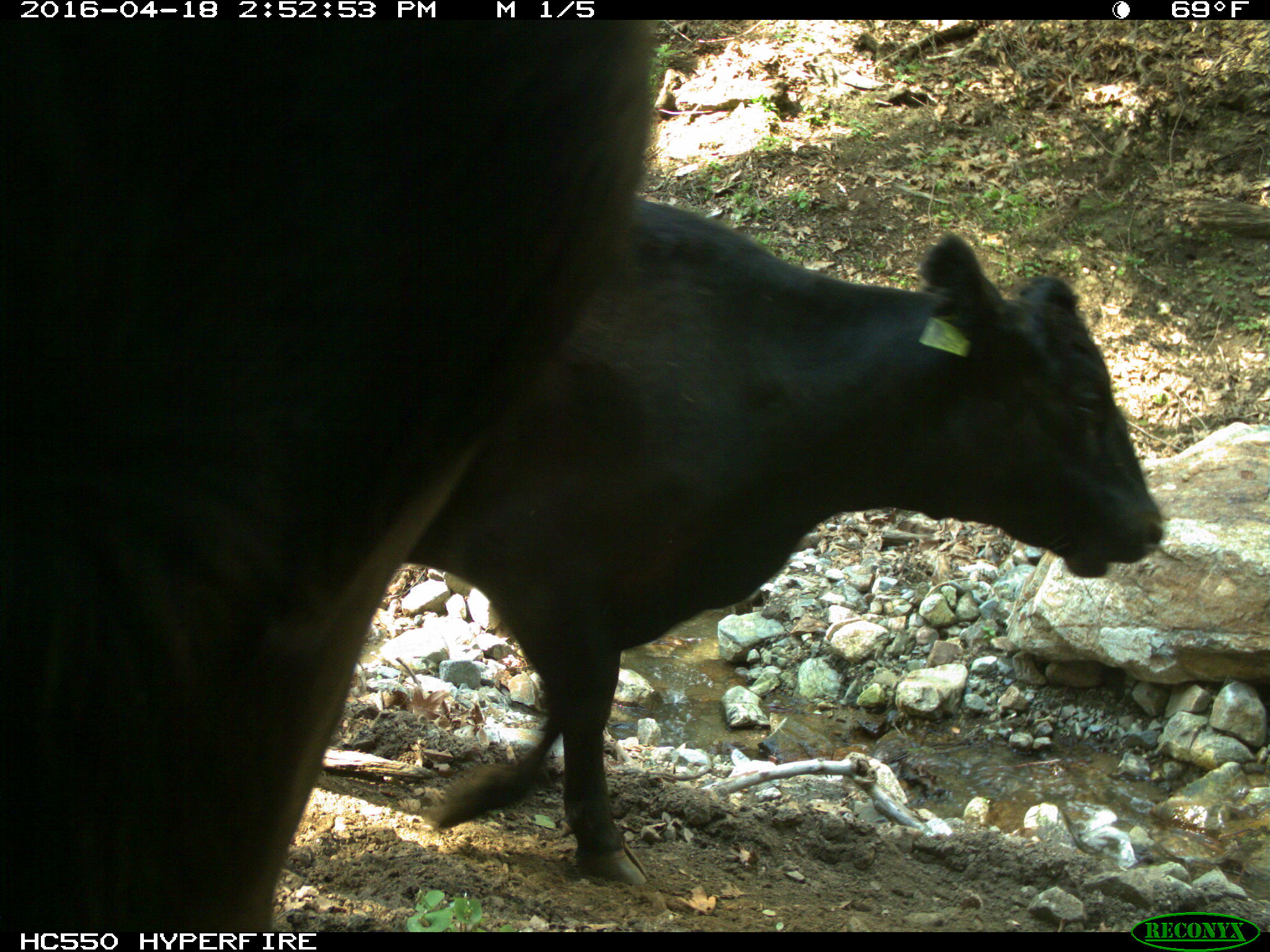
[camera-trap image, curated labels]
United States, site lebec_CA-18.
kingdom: Animalia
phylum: Chordata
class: Mammalia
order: Artiodactyla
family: Bovidae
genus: Bos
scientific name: Bos taurus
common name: domestic cow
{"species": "Bos taurus (domestic cow)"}